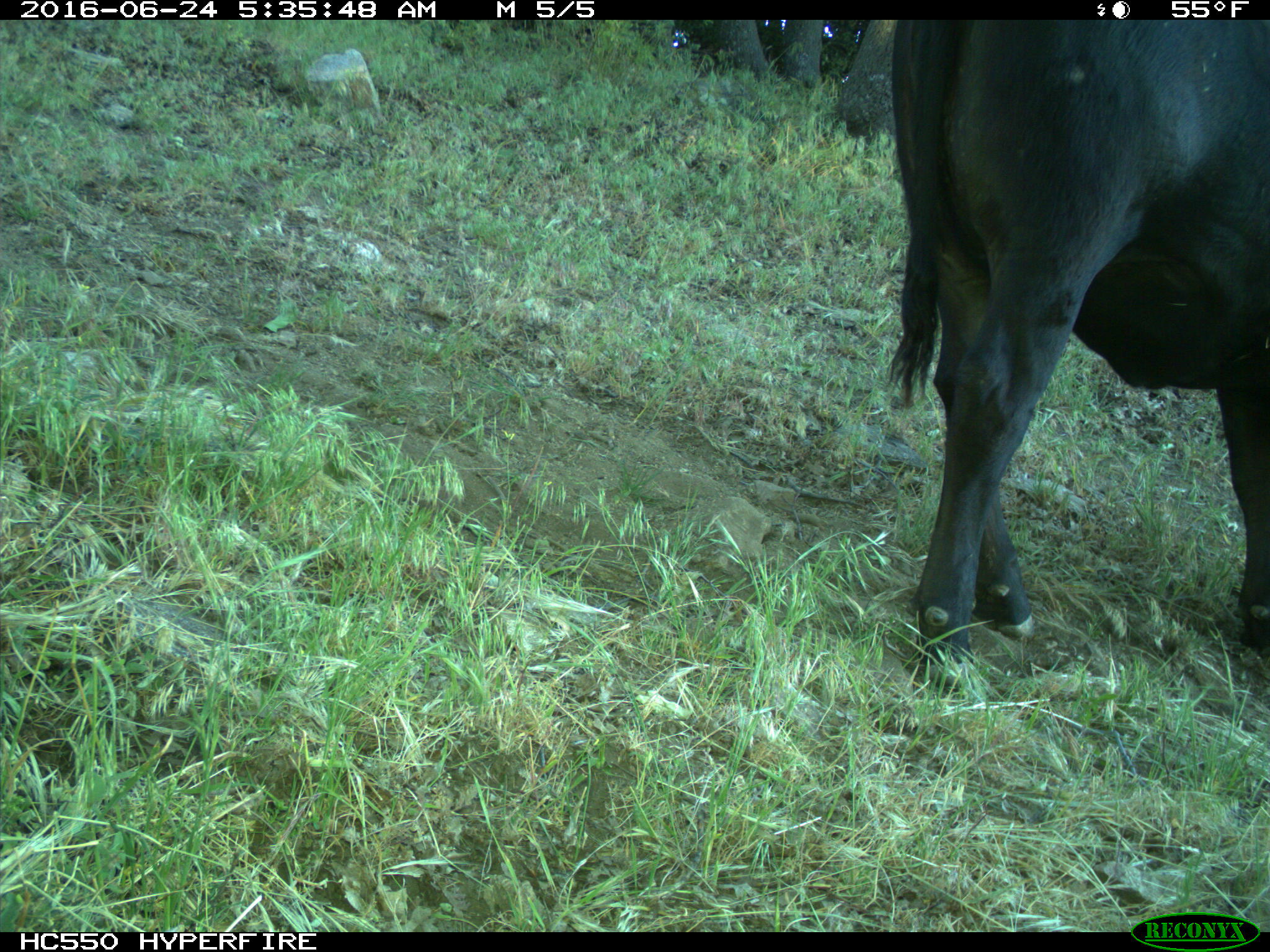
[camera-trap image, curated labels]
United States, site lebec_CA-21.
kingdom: Animalia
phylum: Chordata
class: Mammalia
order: Artiodactyla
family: Bovidae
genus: Bos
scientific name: Bos taurus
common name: domestic cow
Bos taurus (domestic cow).